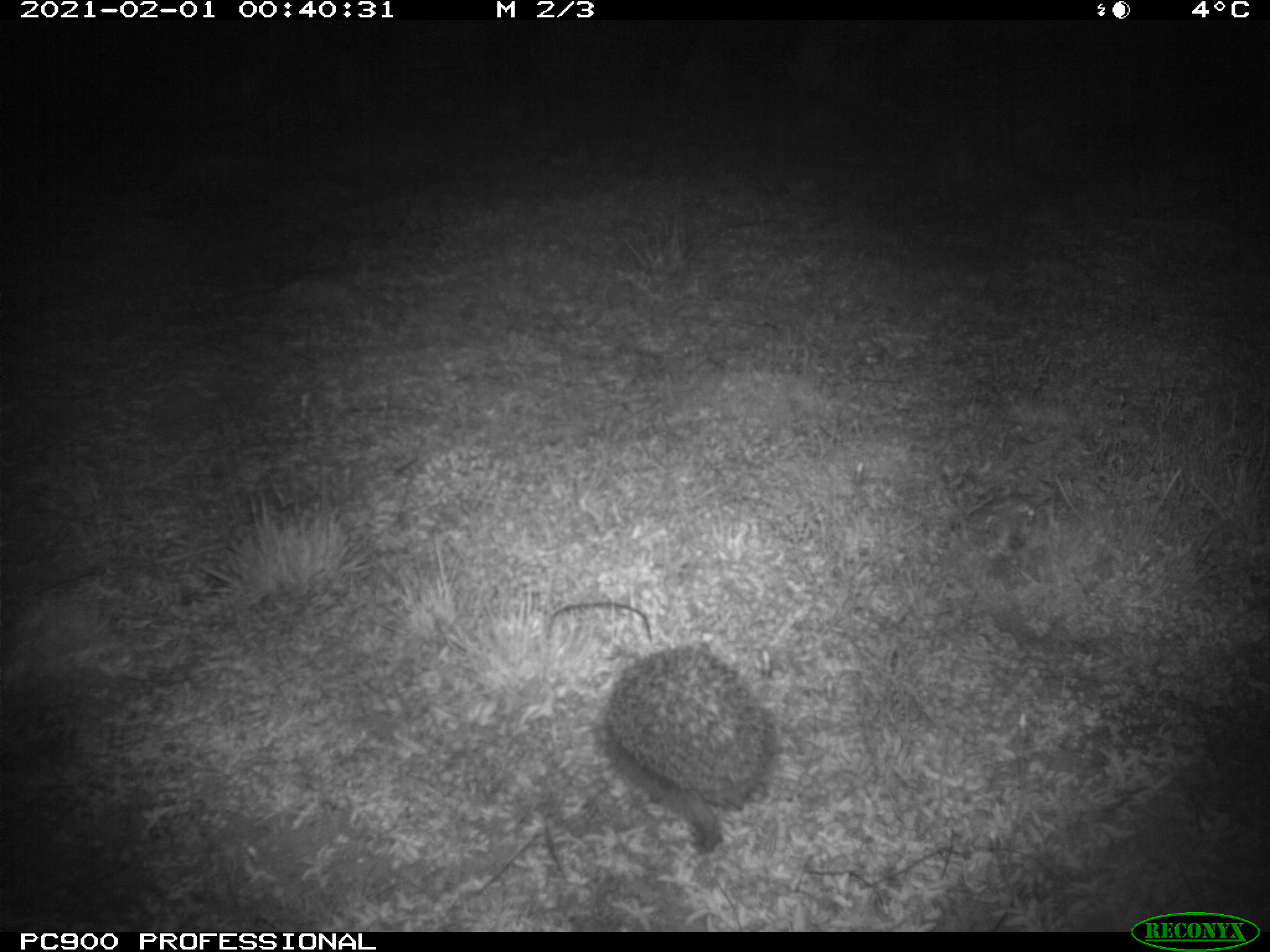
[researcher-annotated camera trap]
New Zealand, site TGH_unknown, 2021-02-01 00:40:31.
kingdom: Animalia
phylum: Chordata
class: Mammalia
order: Eulipotyphla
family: Erinaceidae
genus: Erinaceus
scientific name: Erinaceus europaeus europaeus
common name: european hedgehog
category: hedgehog